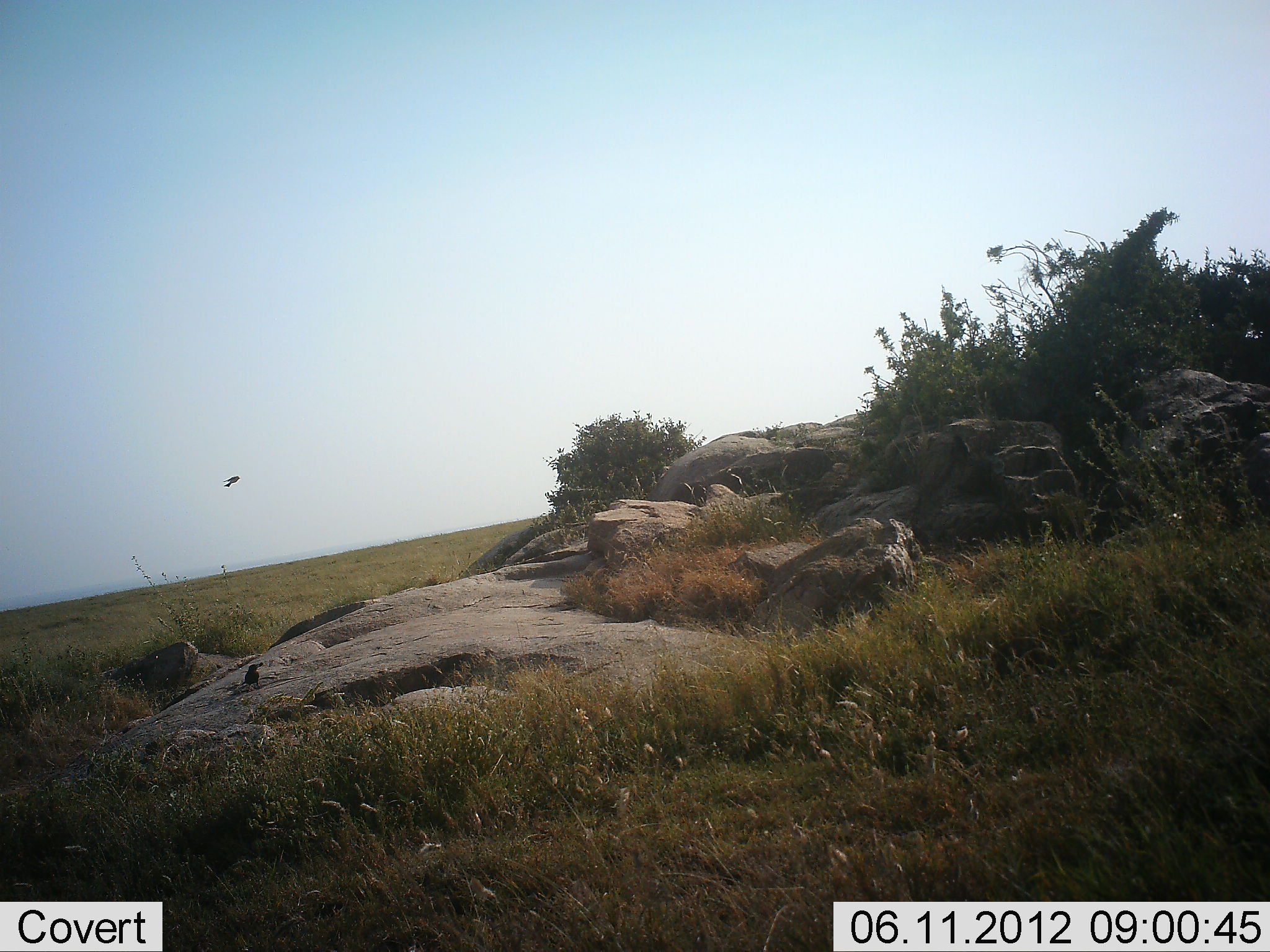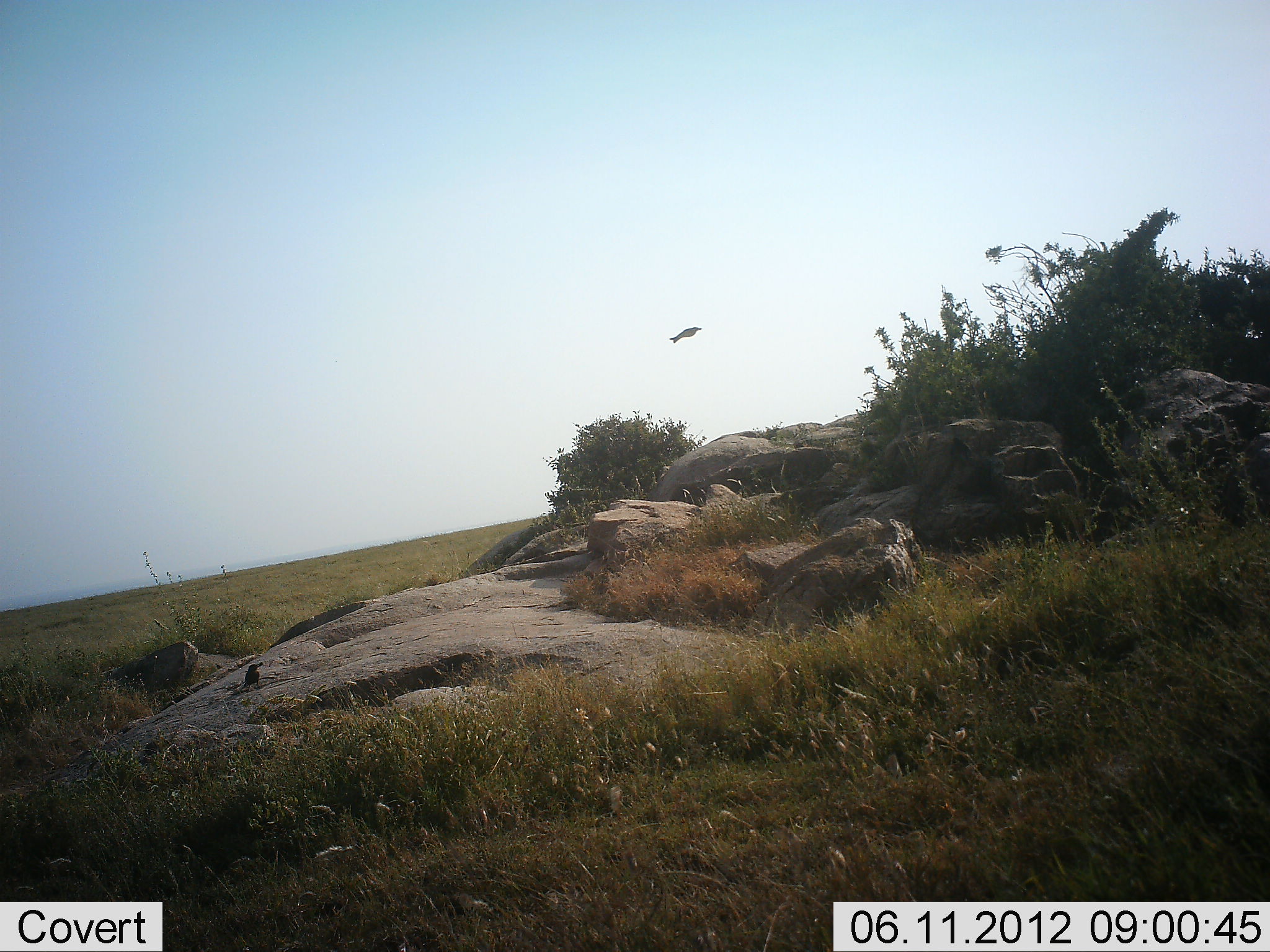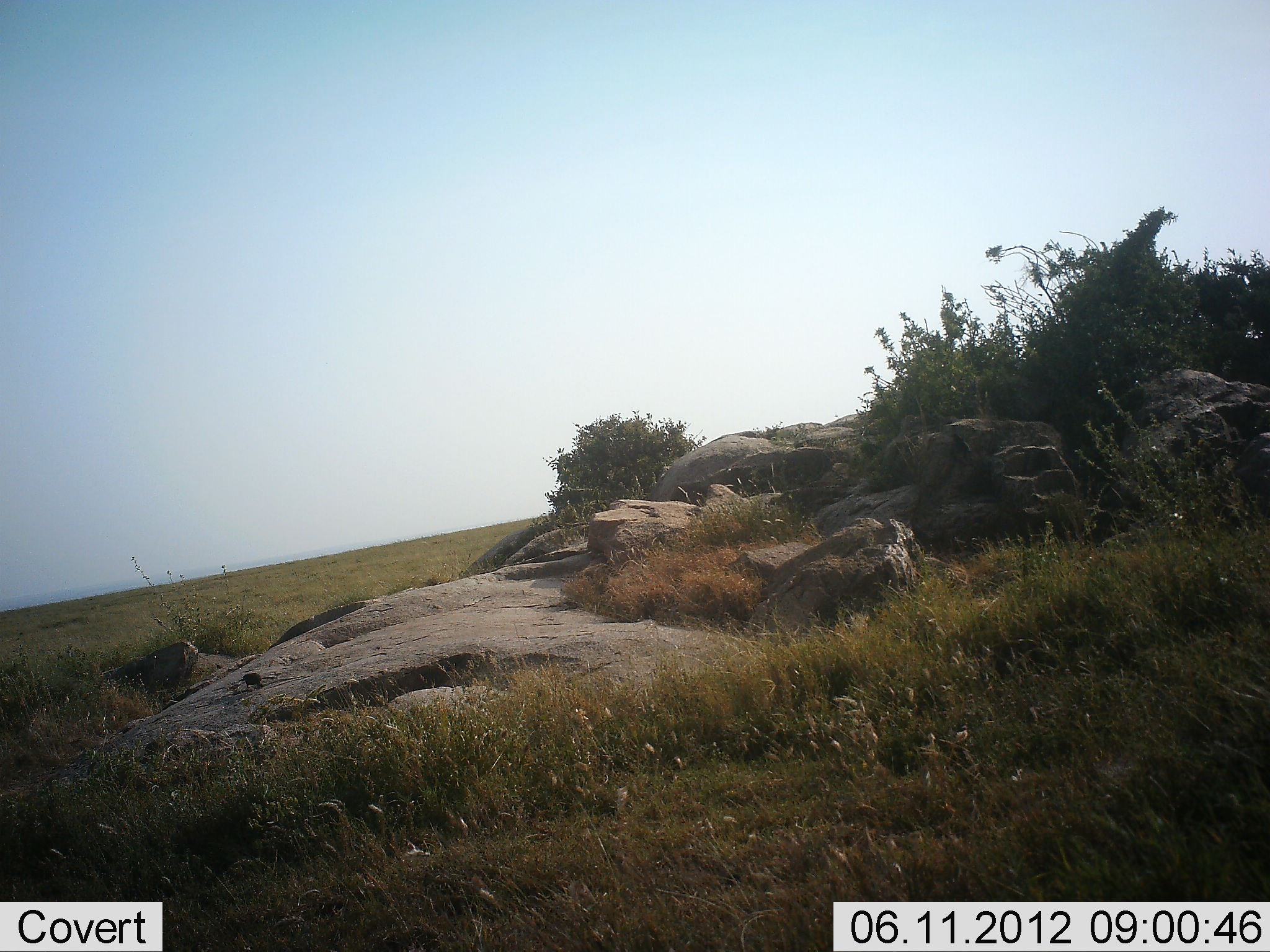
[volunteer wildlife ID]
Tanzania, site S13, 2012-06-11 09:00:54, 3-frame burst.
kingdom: Animalia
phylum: Chordata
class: Aves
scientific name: Aves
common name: bird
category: otherbird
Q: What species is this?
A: Otherbird (bird) (Aves).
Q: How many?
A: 2.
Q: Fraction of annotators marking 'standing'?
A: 60%.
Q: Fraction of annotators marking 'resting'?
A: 0%.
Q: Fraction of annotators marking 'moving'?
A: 100%.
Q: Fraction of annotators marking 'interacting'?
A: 0%.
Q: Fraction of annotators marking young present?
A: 0%.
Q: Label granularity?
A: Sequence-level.